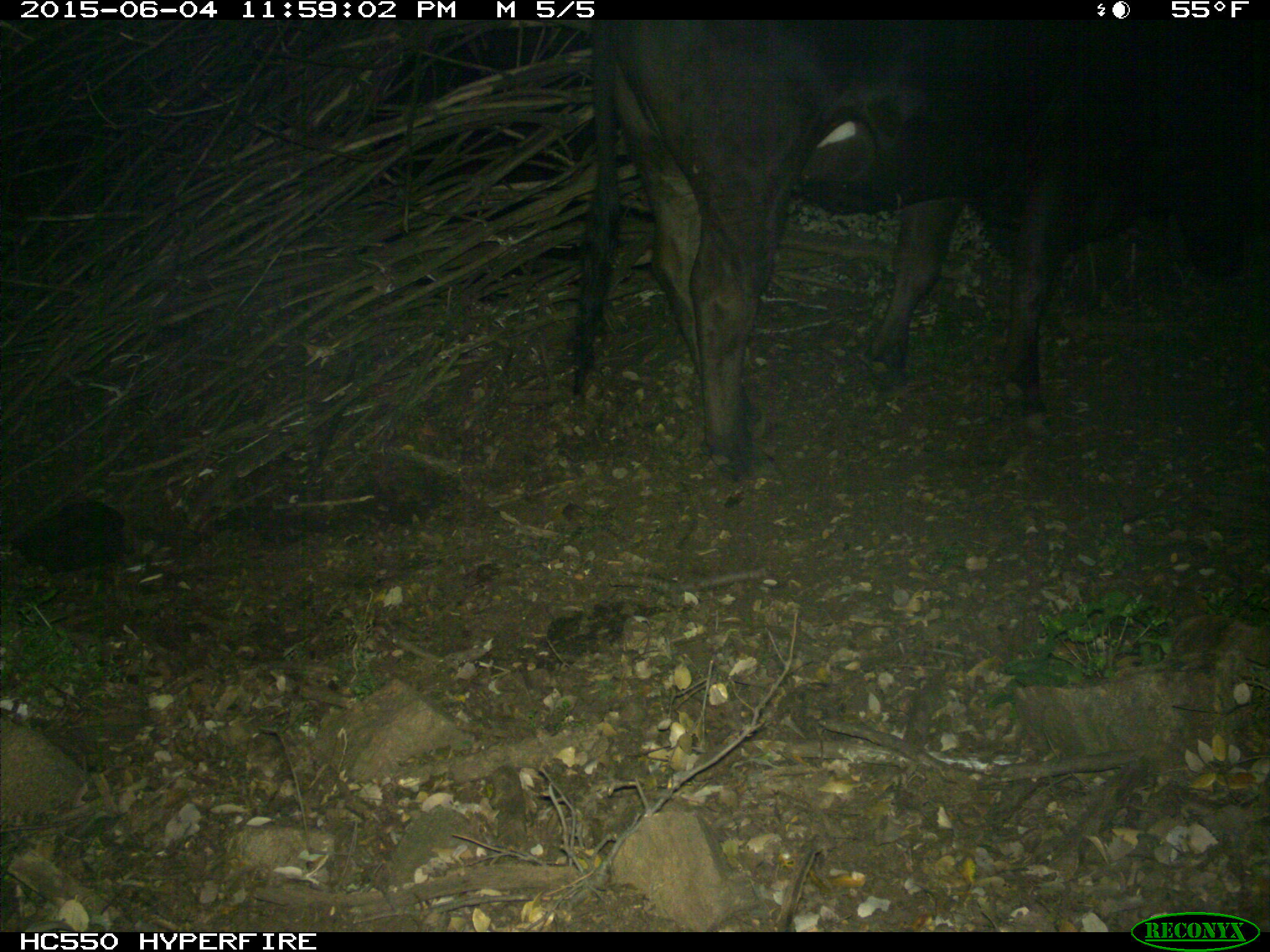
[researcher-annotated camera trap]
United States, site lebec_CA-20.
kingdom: Animalia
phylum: Chordata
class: Mammalia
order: Artiodactyla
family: Bovidae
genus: Bos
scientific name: Bos taurus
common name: domestic cow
Bos taurus (domestic cow).